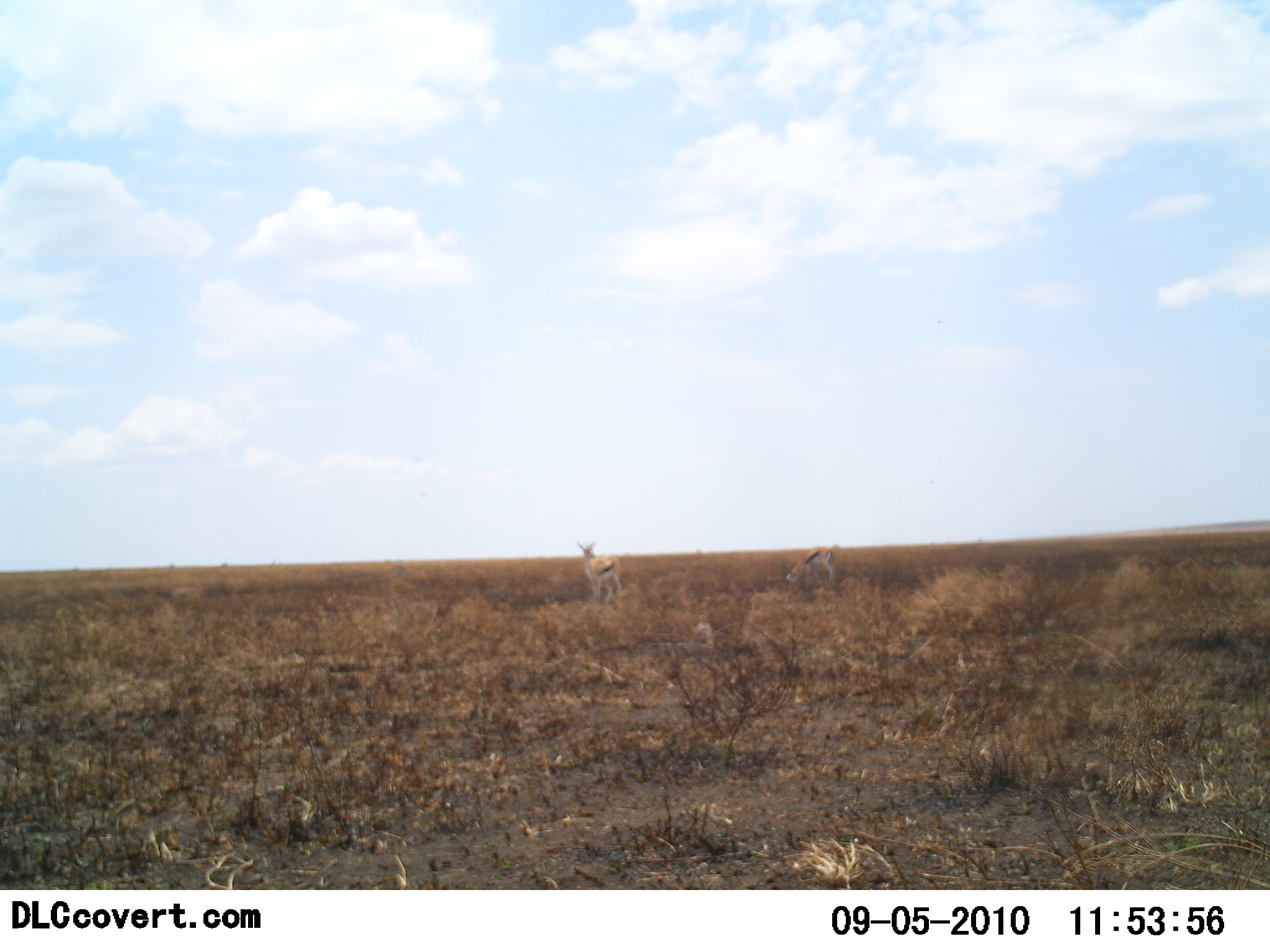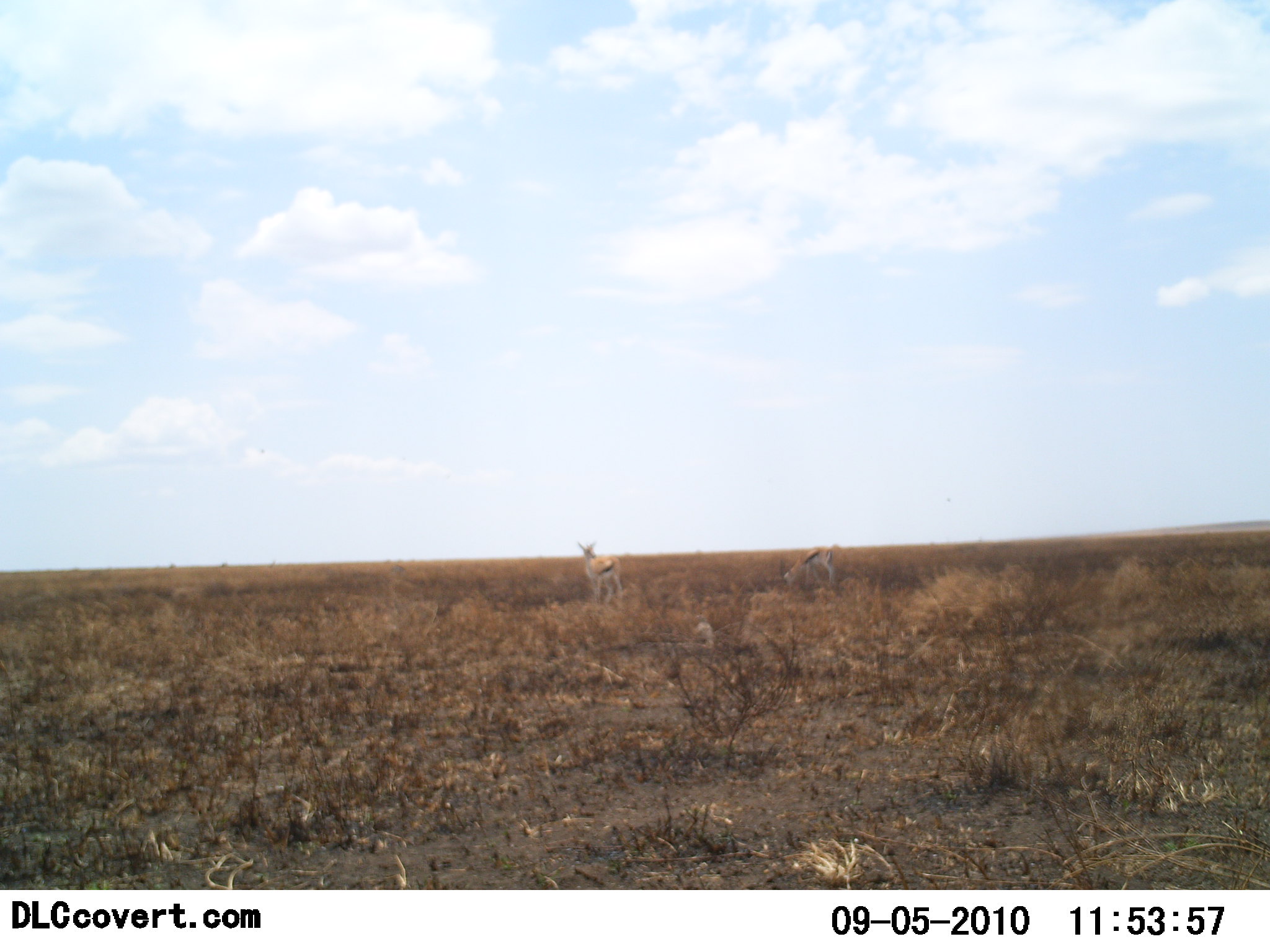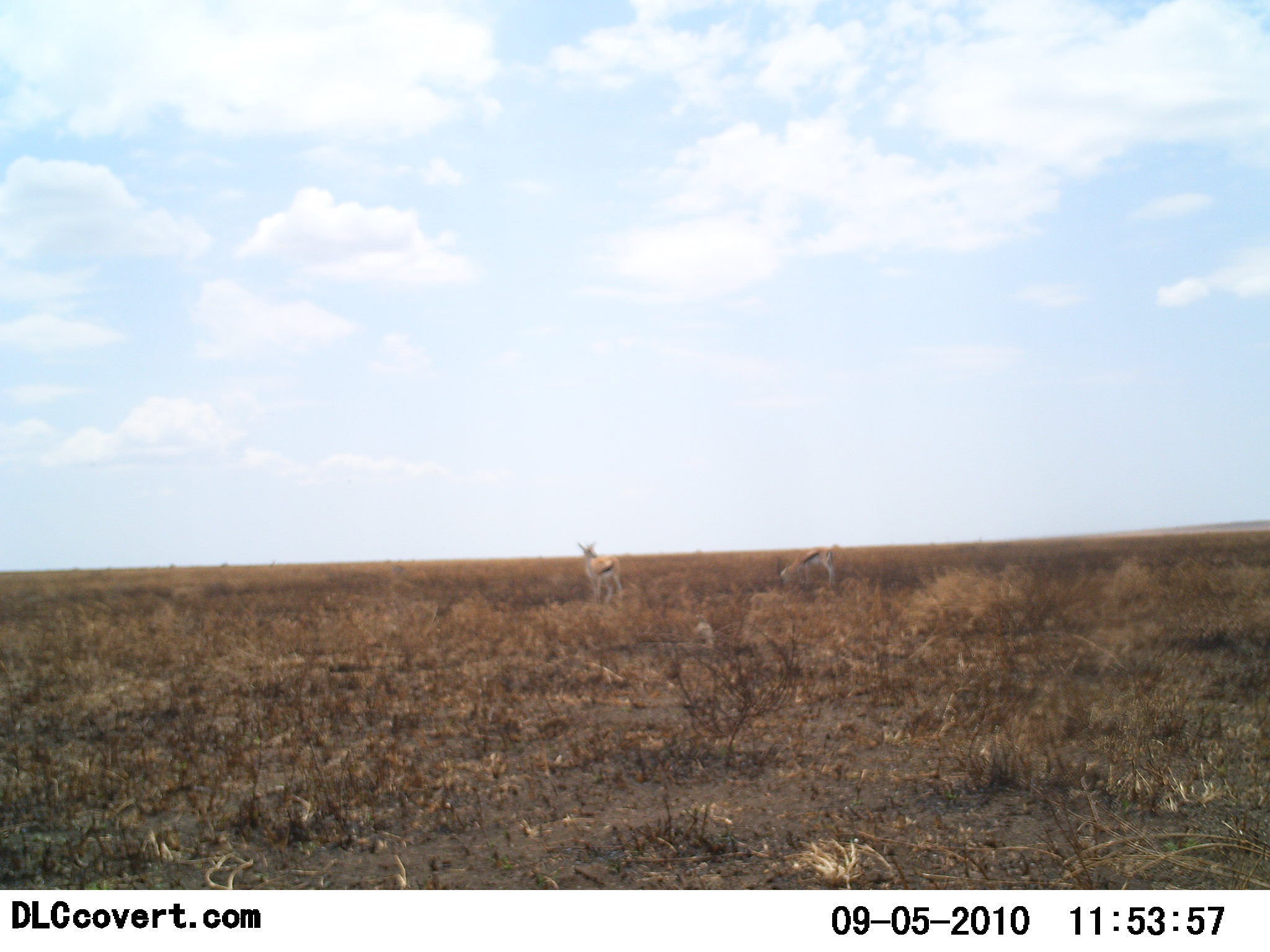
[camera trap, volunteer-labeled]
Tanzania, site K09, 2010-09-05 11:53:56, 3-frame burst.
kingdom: Animalia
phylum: Chordata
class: Mammalia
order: Artiodactyla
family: Bovidae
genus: Eudorcas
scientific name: Eudorcas thomsonii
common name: thomson's gazelle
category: gazellethomsons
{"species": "gazellethomsons (thomson's gazelle) (Eudorcas thomsonii)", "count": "2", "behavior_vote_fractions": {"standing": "94%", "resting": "6%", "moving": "0%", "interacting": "0%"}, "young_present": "0%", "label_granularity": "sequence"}